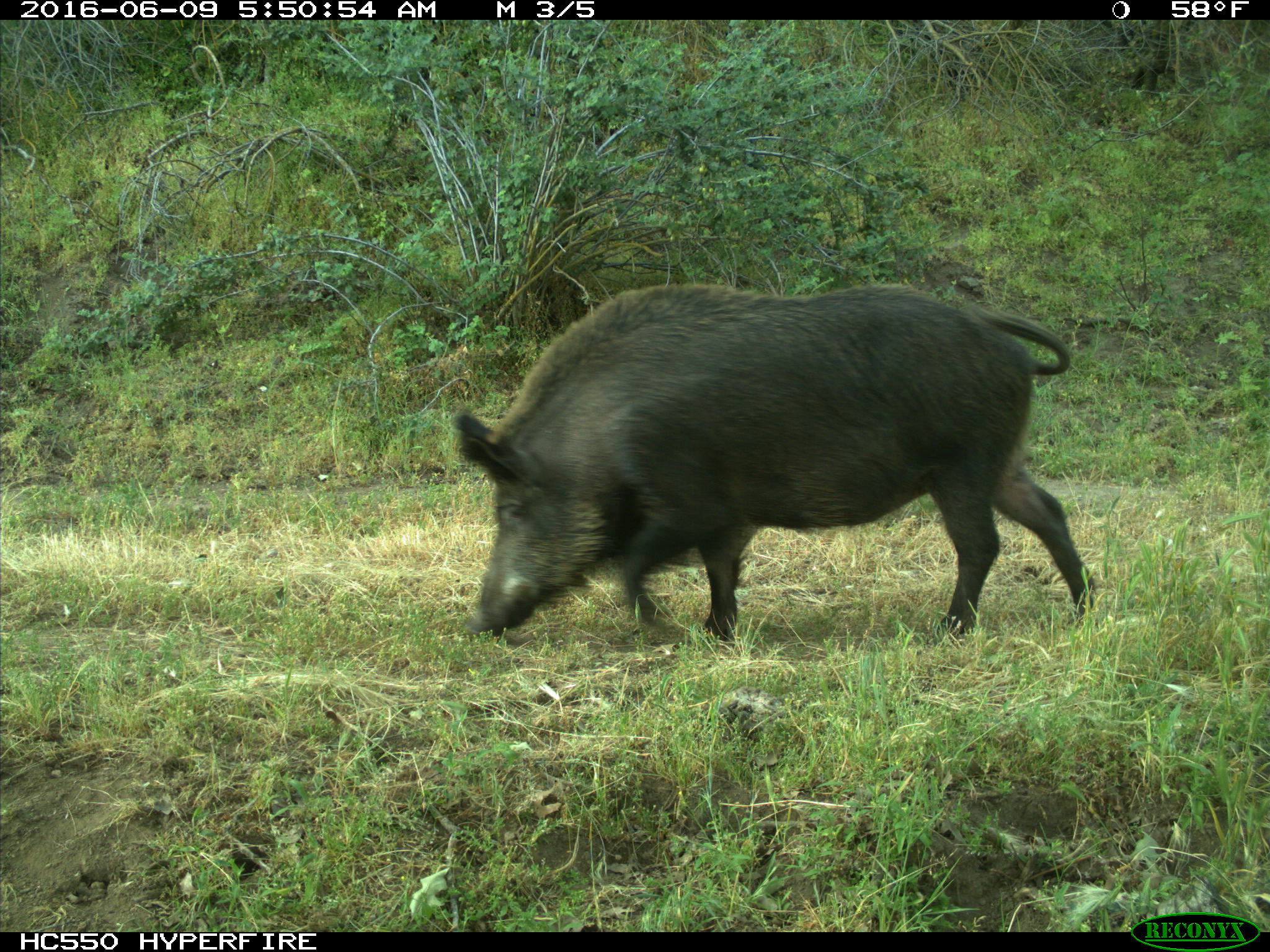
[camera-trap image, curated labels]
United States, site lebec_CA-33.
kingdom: Animalia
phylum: Chordata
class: Mammalia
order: Artiodactyla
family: Suidae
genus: Sus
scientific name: Sus scrofa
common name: wild boar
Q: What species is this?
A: Sus scrofa (wild boar).